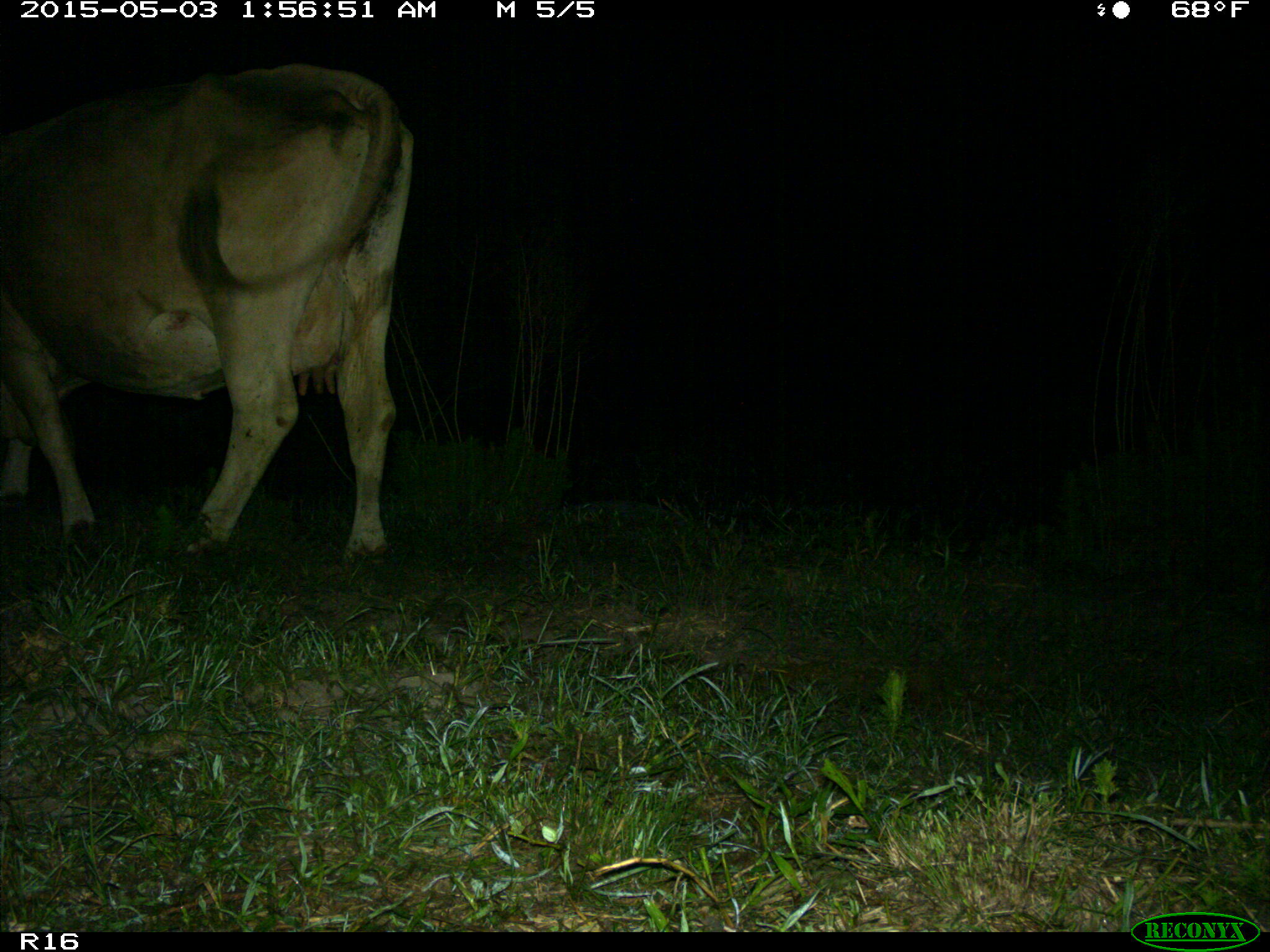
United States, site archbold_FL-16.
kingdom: Animalia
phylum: Chordata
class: Mammalia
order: Artiodactyla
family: Bovidae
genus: Bos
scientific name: Bos taurus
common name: domestic cow